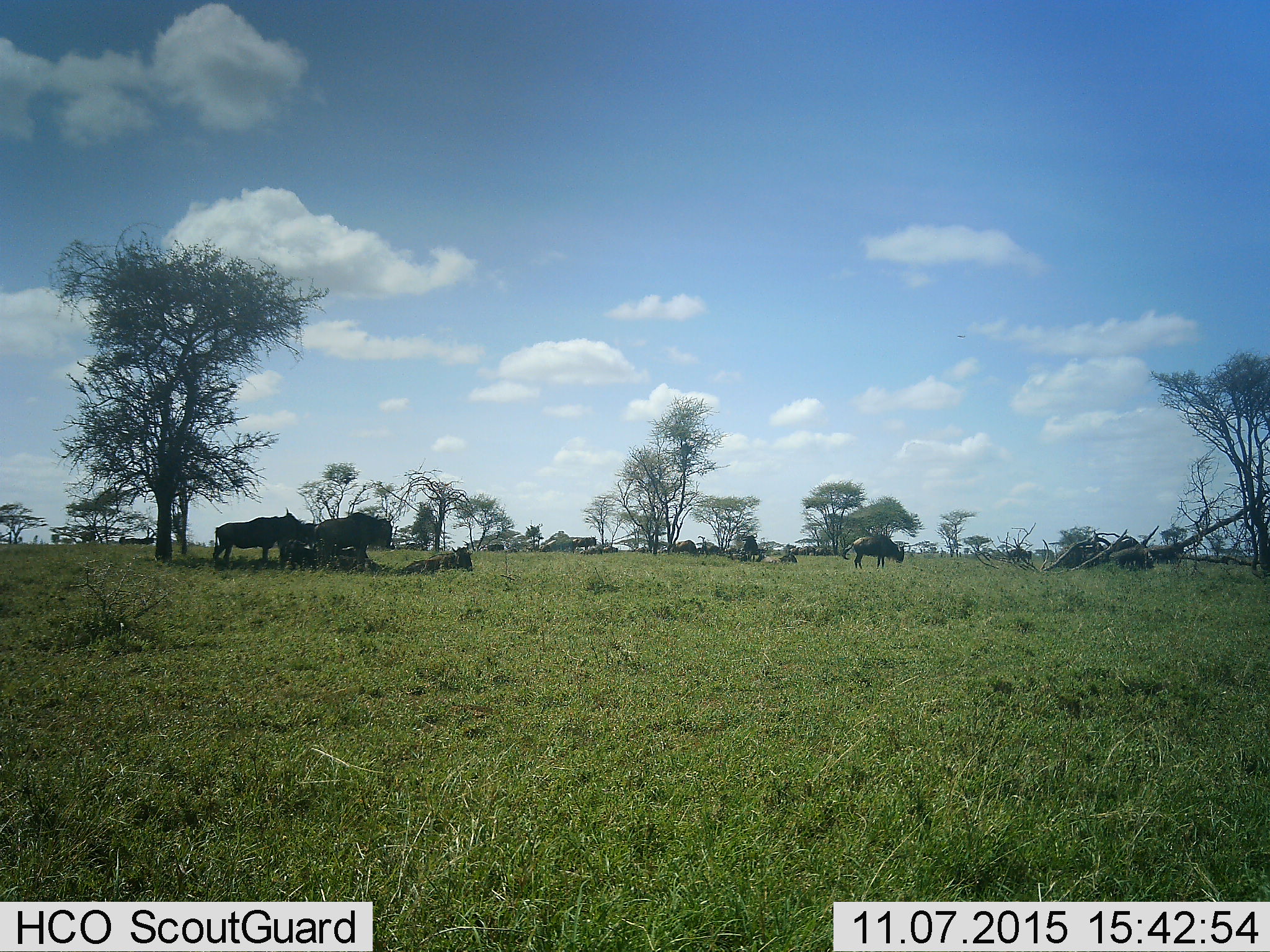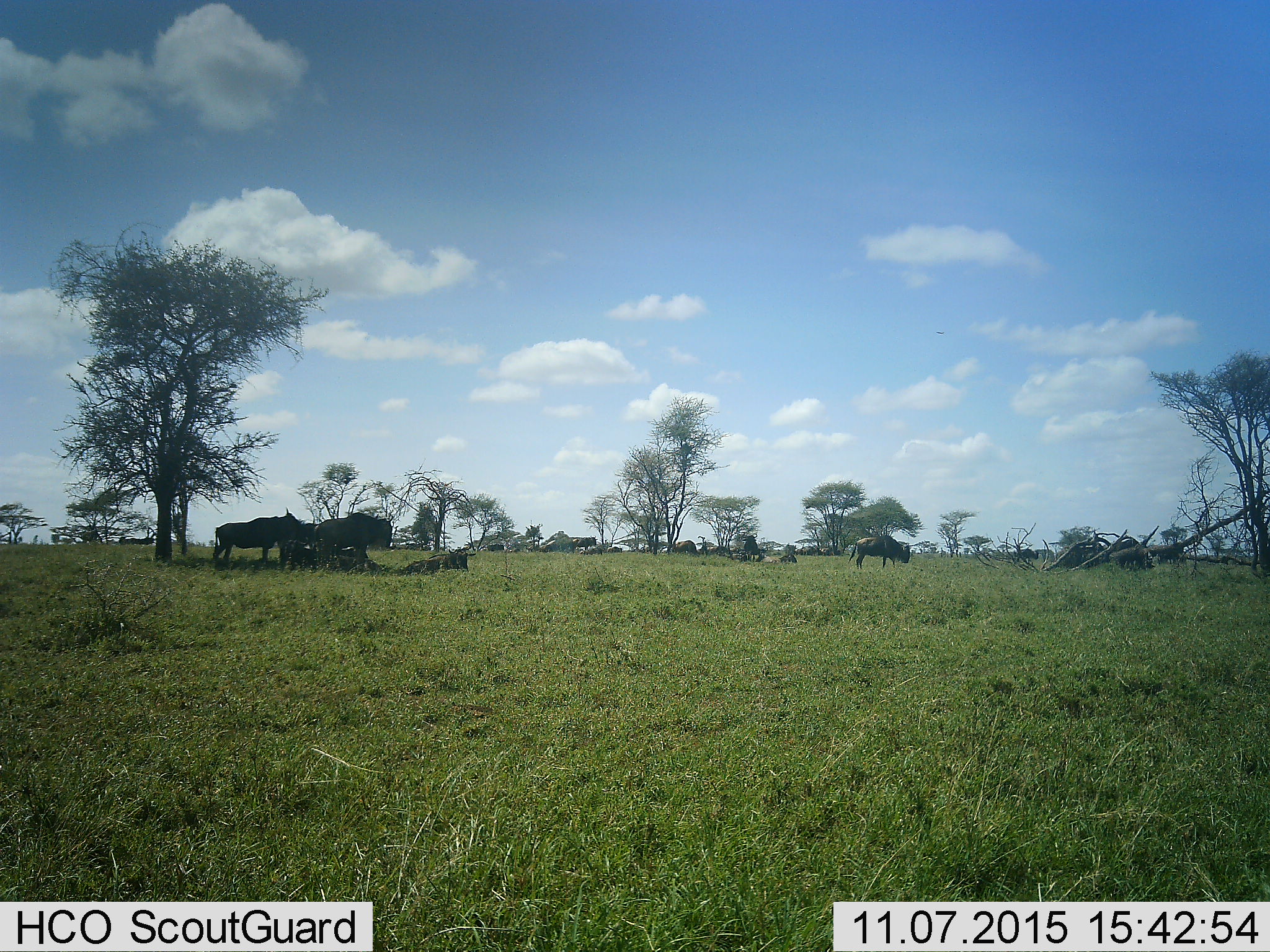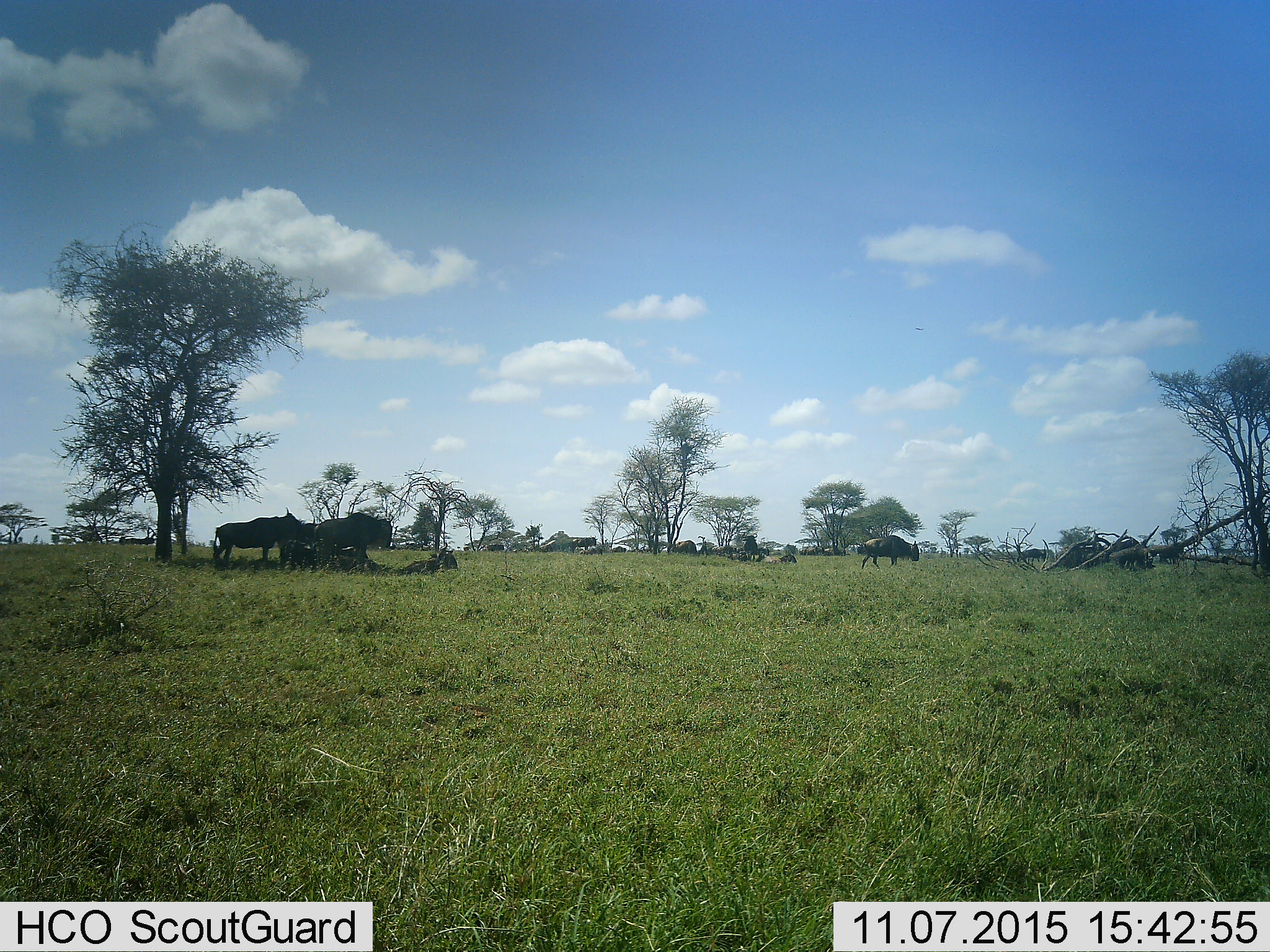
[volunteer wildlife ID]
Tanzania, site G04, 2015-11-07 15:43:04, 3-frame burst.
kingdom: Animalia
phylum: Chordata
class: Mammalia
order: Artiodactyla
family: Bovidae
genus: Connochaetes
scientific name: Connochaetes taurinus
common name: blue wildebeest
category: wildebeest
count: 11-50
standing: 64%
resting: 86%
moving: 50%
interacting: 0%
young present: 0%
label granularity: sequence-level